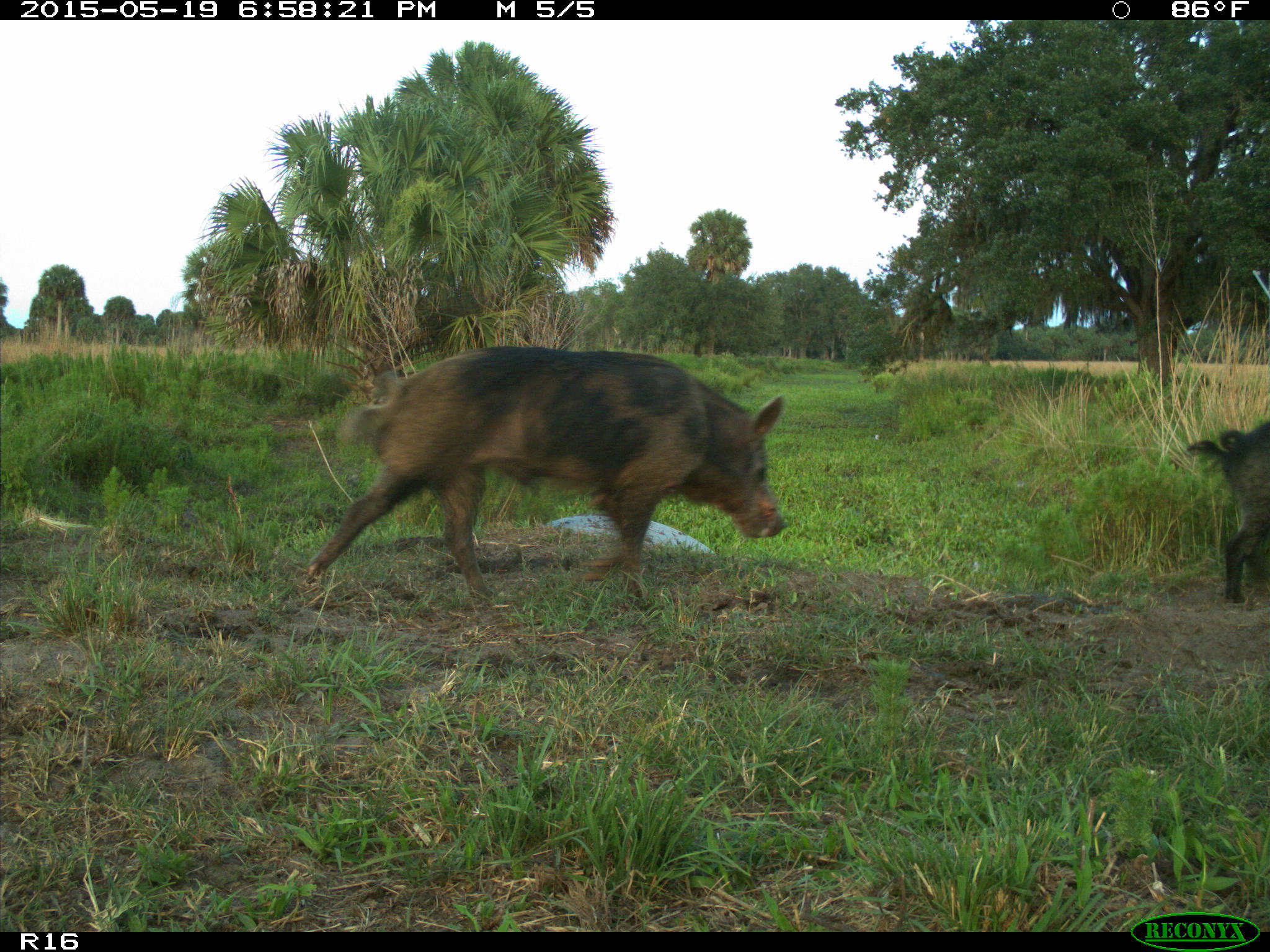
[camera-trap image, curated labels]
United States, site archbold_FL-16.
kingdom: Animalia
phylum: Chordata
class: Mammalia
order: Artiodactyla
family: Suidae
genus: Sus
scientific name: Sus scrofa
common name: wild boar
Sus scrofa (wild boar).